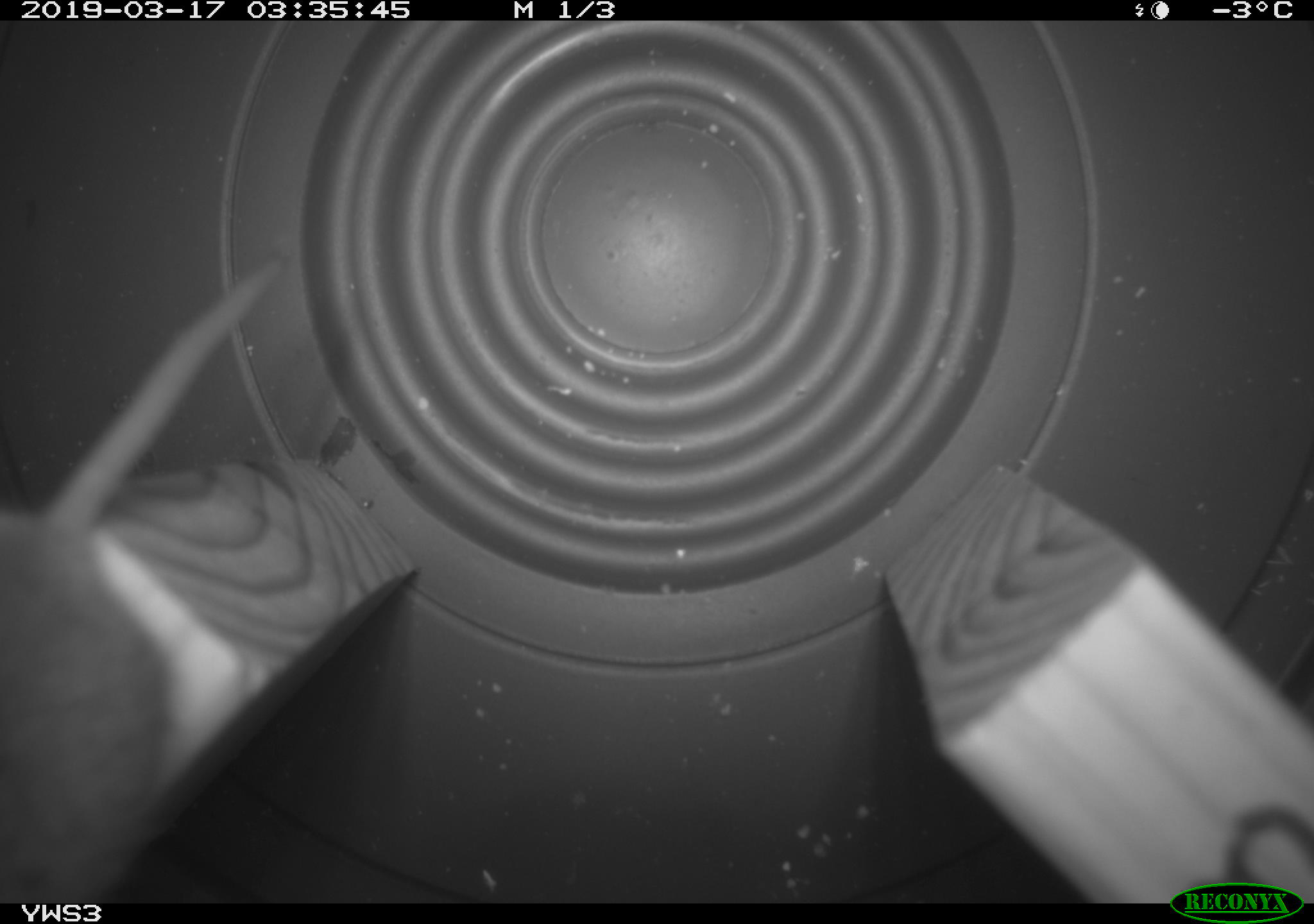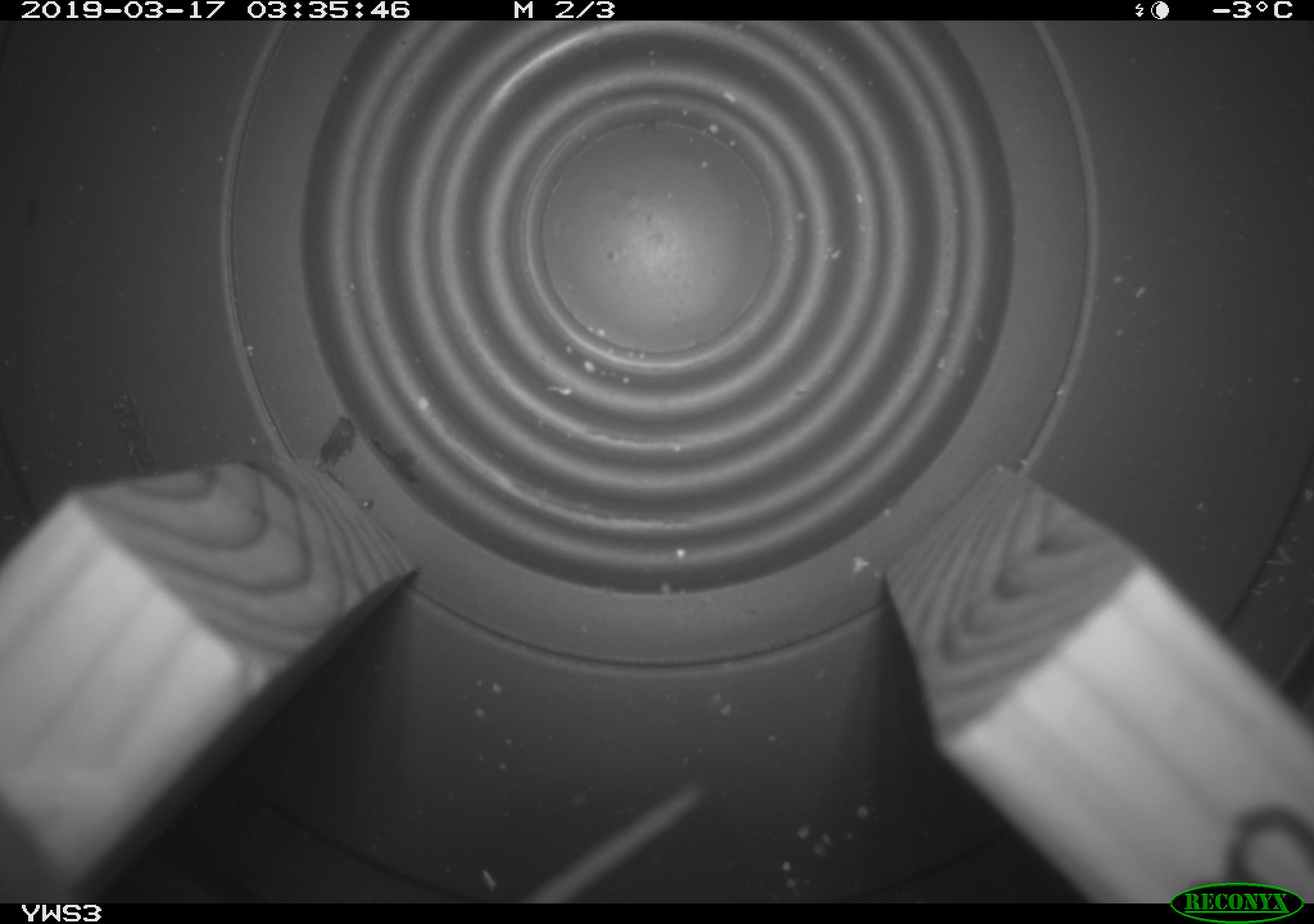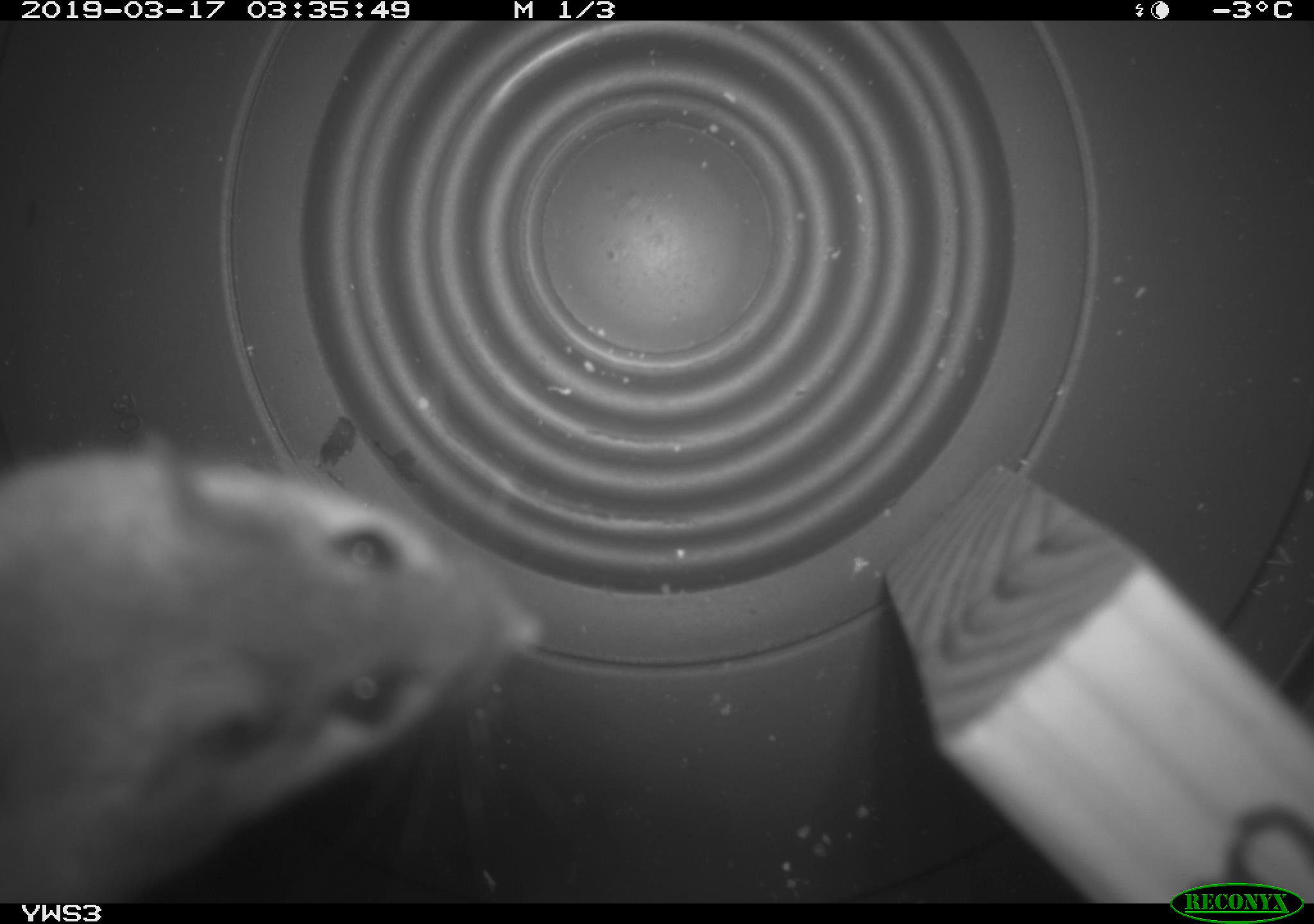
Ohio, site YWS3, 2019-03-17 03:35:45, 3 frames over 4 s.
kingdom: Animalia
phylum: Chordata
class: Mammalia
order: Rodentia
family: Cricetidae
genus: Peromyscus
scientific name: Peromyscus leucopus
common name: white-footed mouse